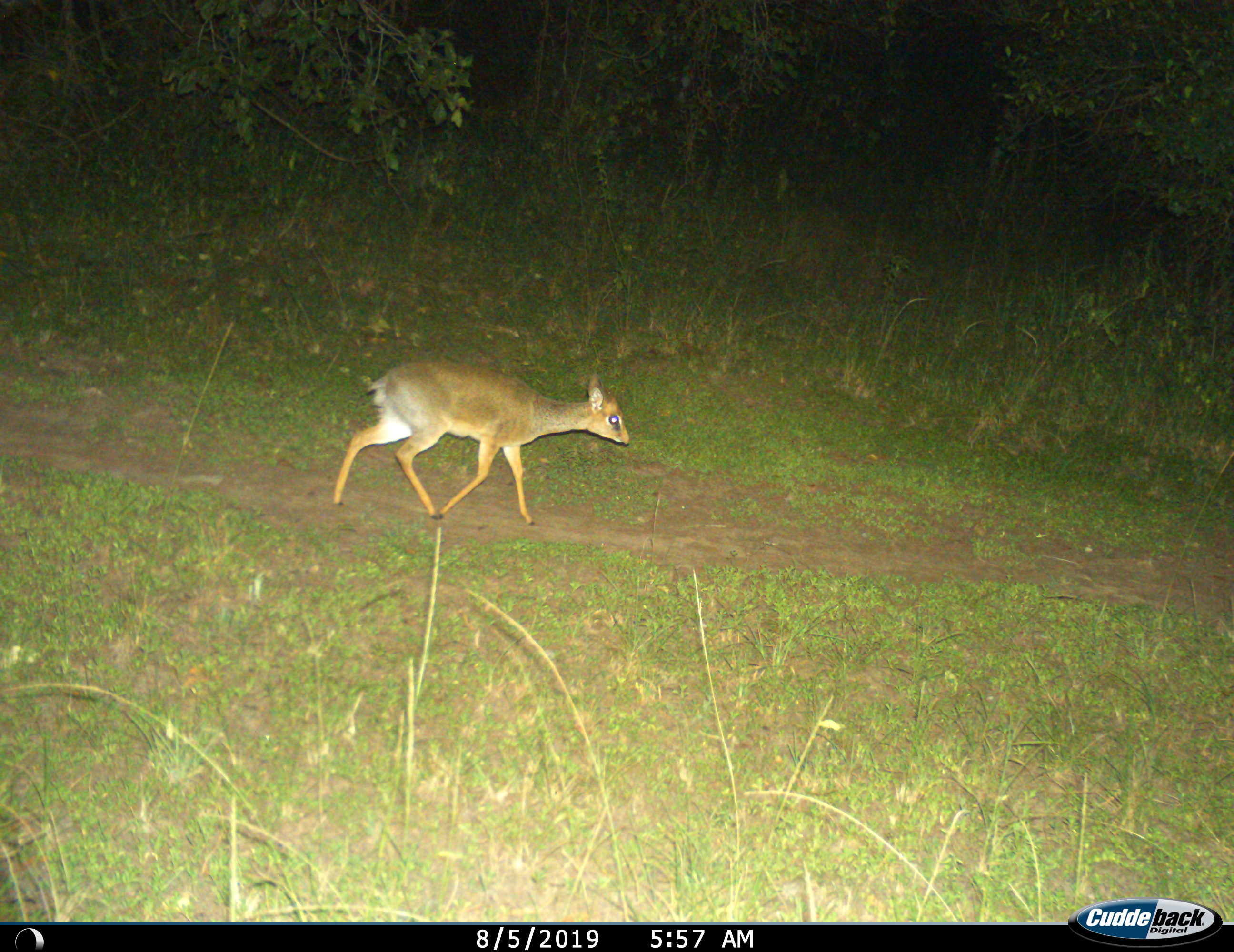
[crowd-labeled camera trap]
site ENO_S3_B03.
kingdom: Animalia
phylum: Chordata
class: Mammalia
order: Artiodactyla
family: Bovidae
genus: Madoqua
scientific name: Madoqua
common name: dik-dik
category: dikdik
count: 1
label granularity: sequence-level